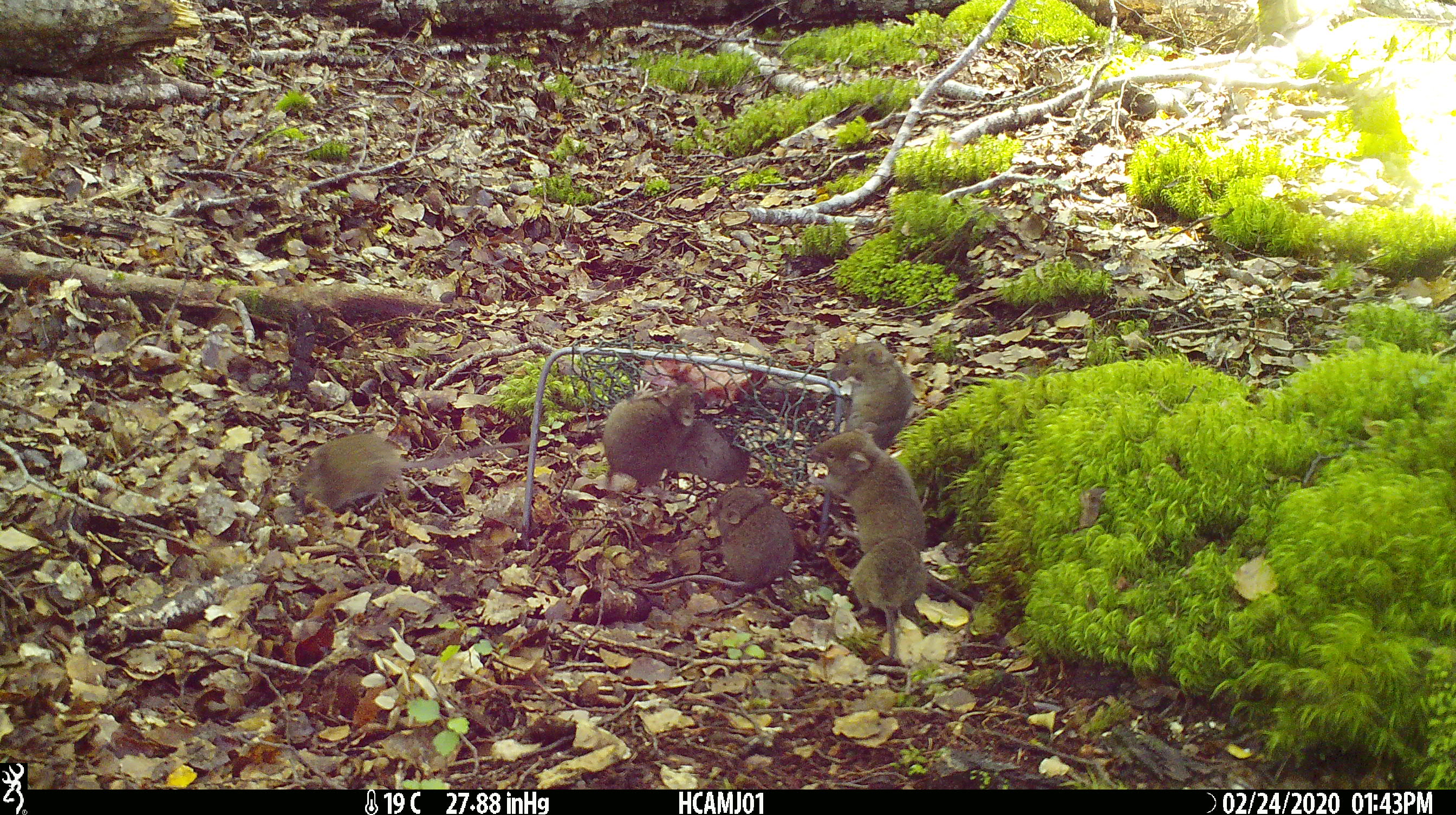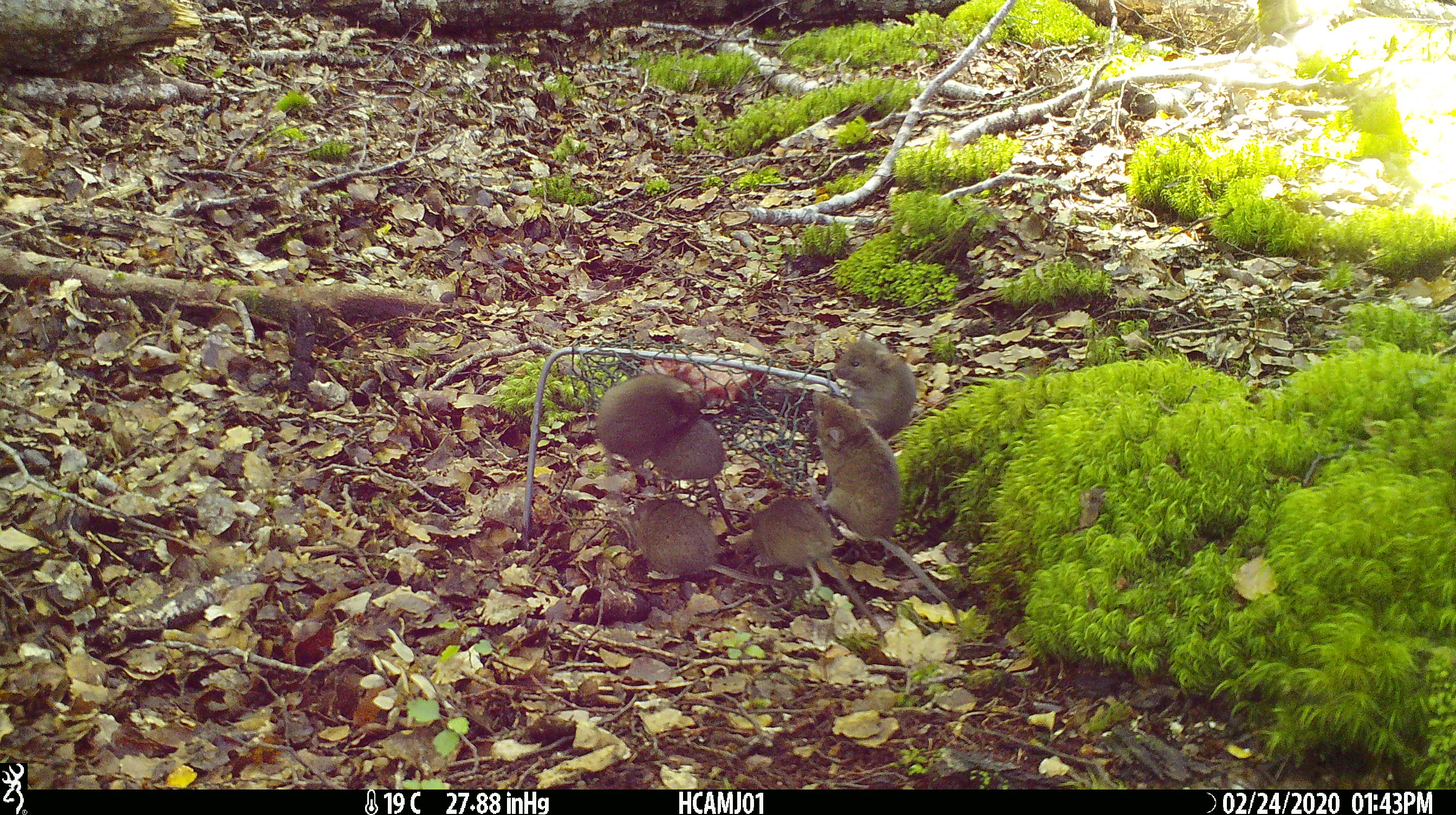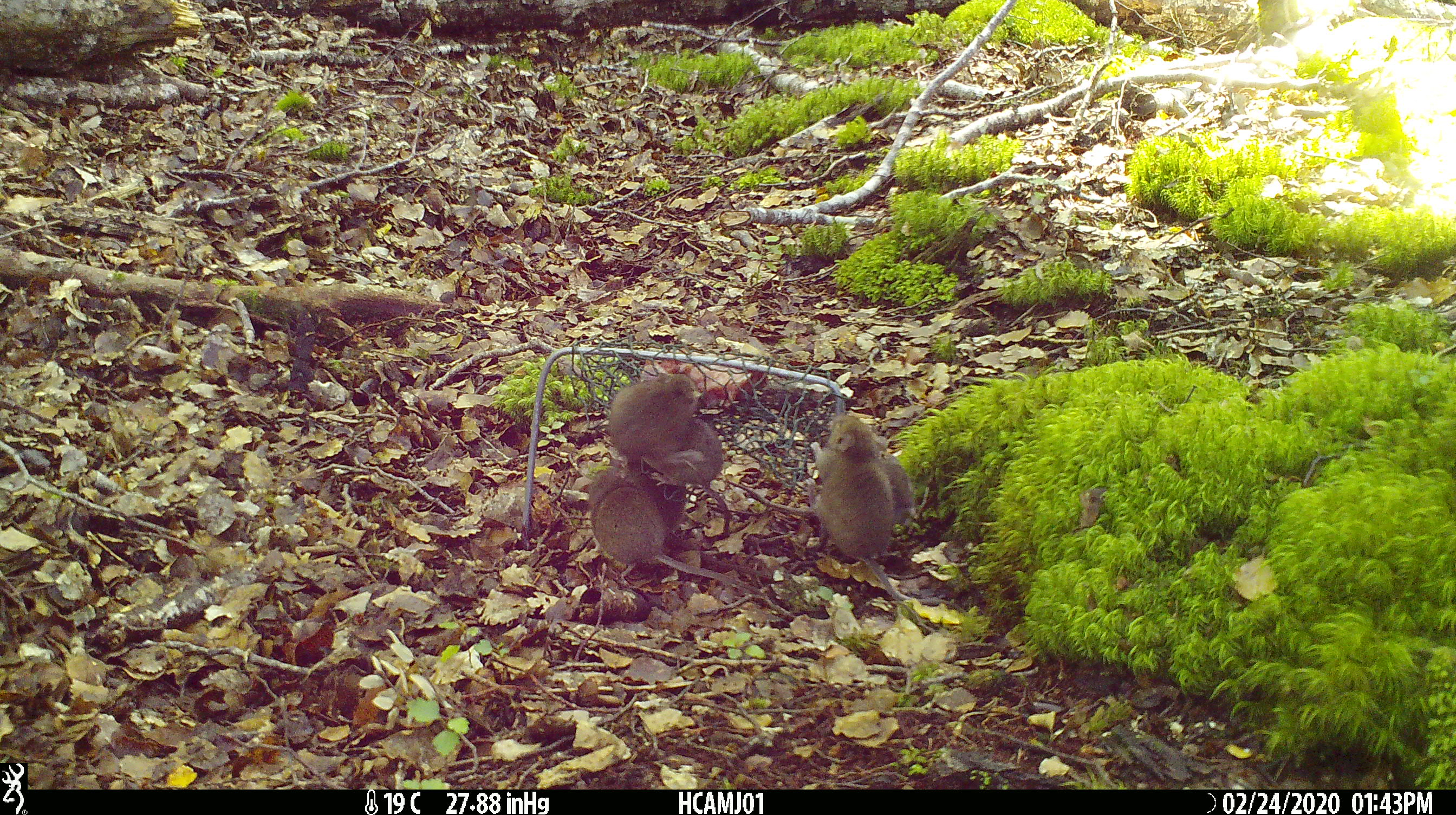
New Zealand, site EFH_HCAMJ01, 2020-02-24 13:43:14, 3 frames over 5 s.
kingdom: Animalia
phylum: Chordata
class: Mammalia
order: Rodentia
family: Muridae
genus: Mus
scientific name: Mus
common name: mouse